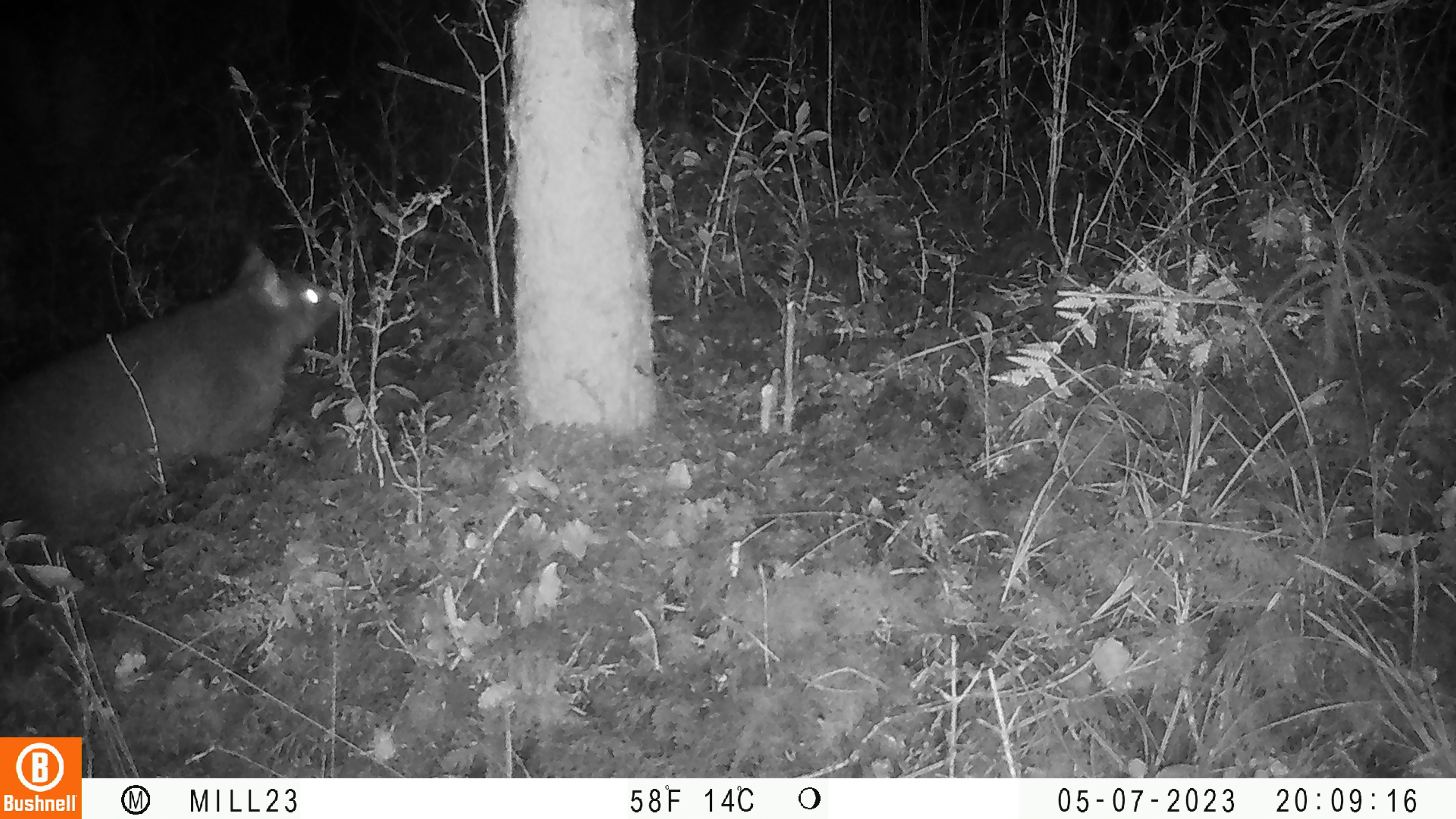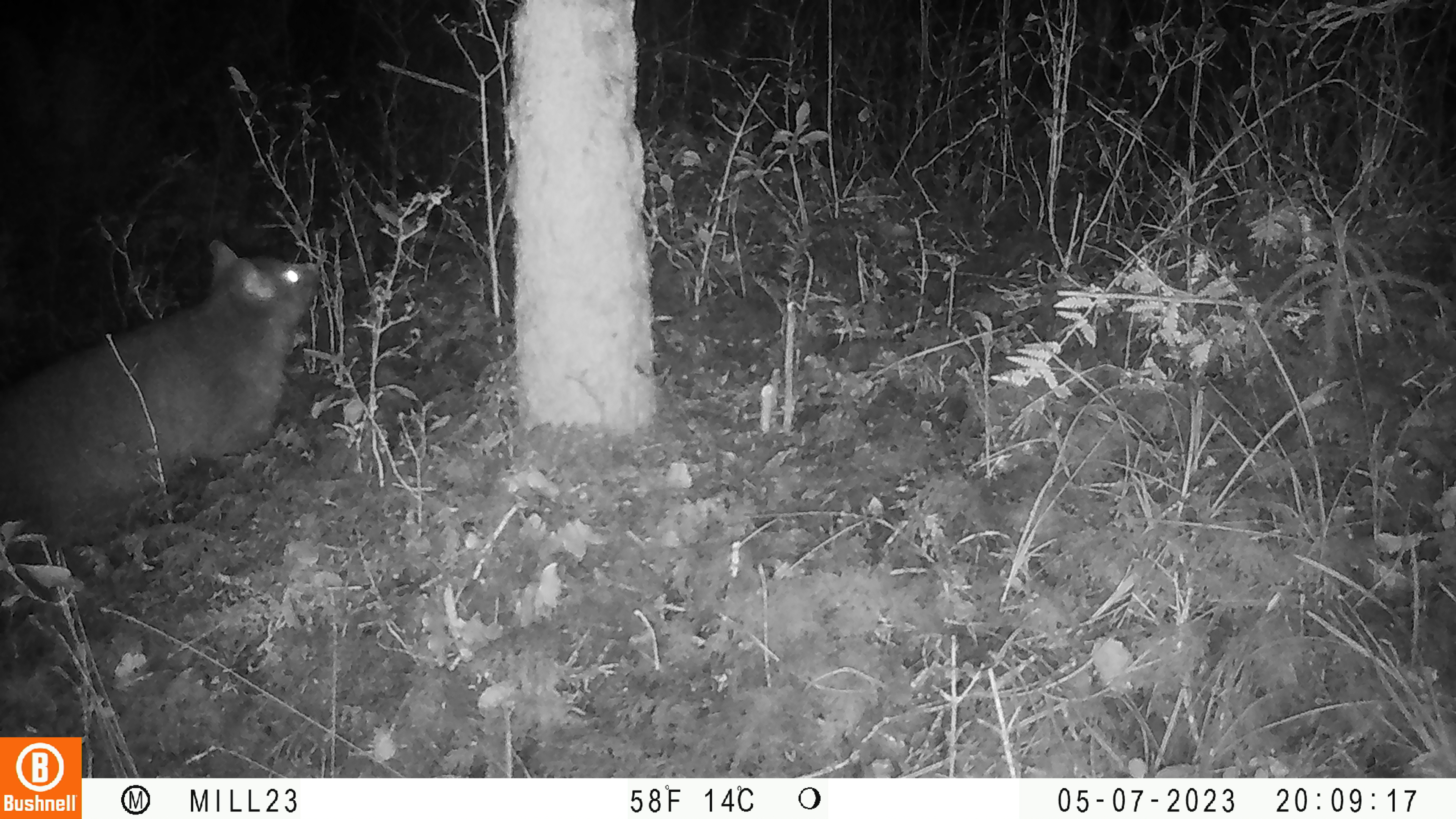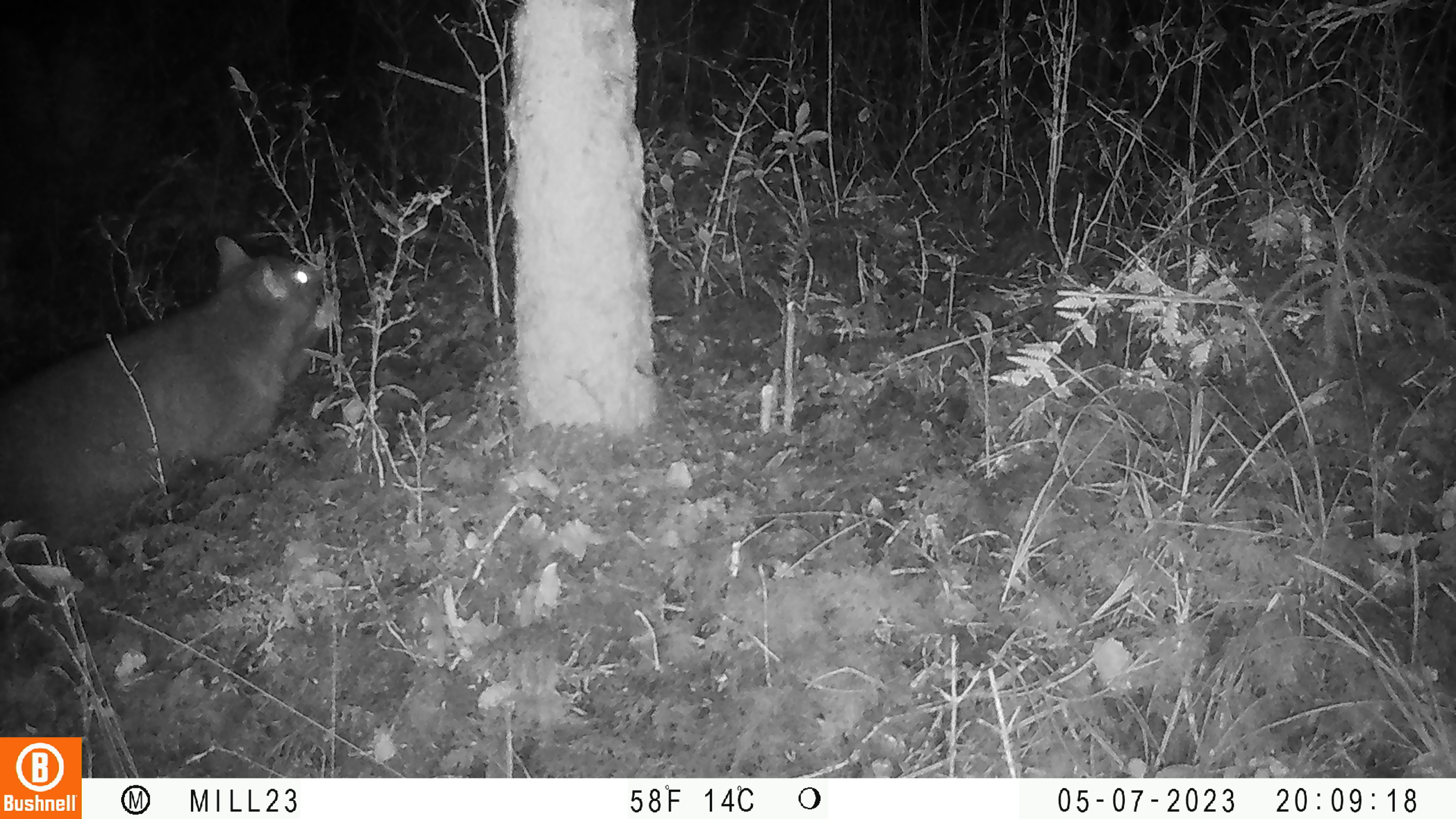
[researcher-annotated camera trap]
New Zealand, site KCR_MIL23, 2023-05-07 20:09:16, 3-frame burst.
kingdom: Animalia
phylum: Chordata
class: Mammalia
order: Diprotodontia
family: Phalangeridae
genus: Trichosurus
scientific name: Trichosurus vulpecula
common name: common brushtail possum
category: possum